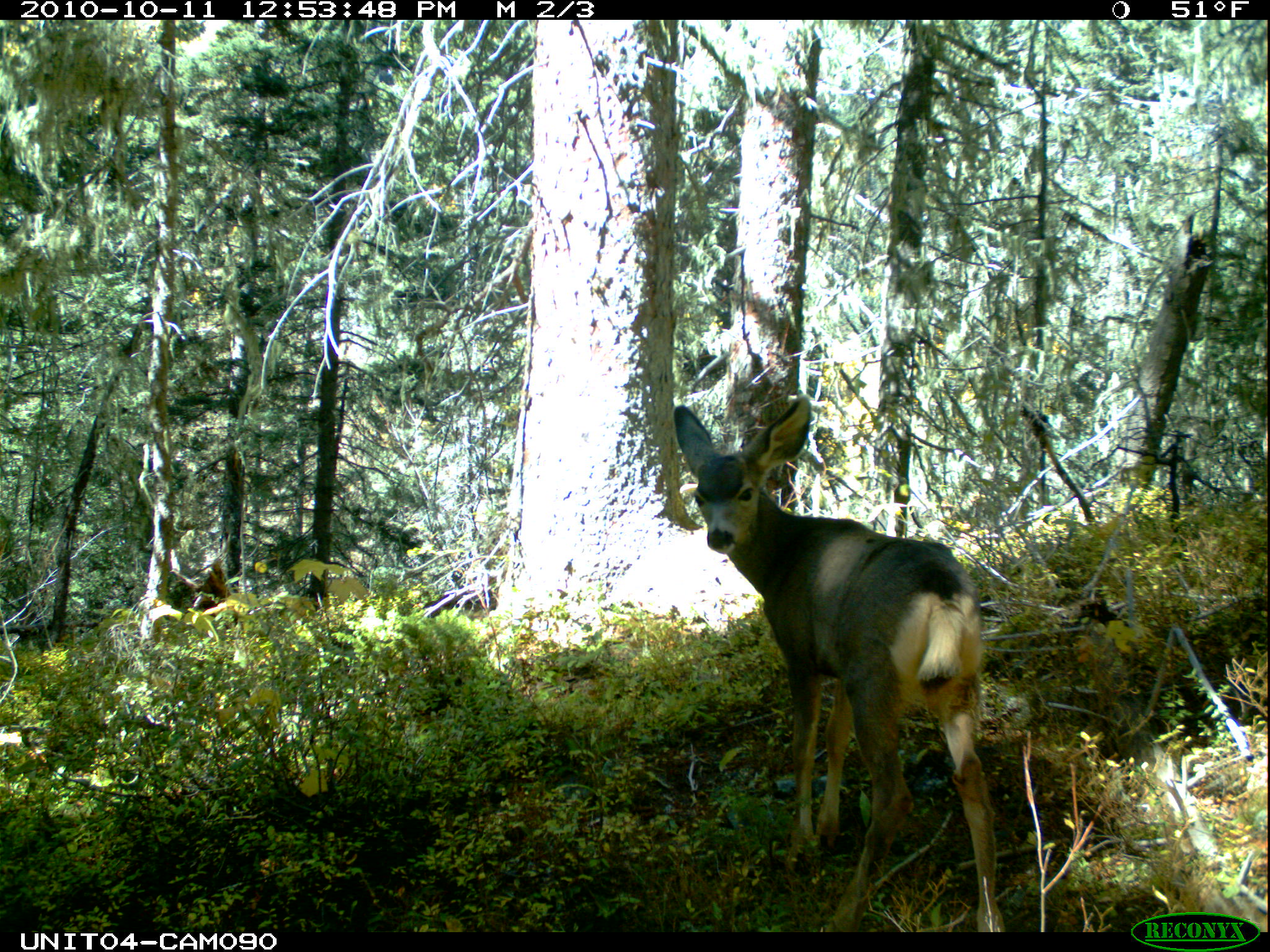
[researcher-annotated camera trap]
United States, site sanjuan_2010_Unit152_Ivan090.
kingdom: Animalia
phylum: Chordata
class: Mammalia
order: Artiodactyla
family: Cervidae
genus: Odocoileus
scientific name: Odocoileus hemionus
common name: mule deer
Odocoileus hemionus (mule deer).